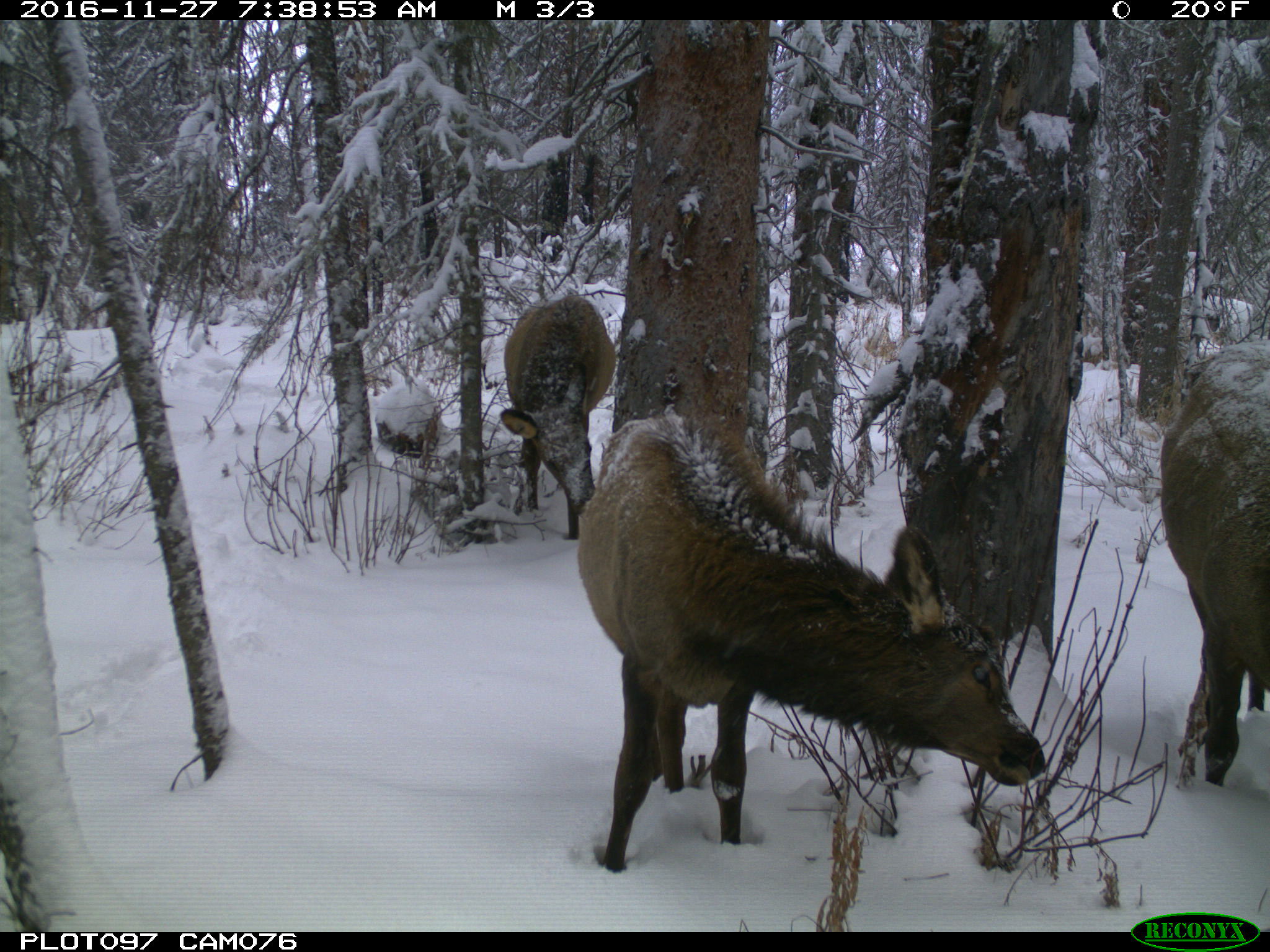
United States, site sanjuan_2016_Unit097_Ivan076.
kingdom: Animalia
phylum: Chordata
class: Mammalia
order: Artiodactyla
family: Cervidae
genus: Cervus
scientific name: Cervus elaphus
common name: red deer